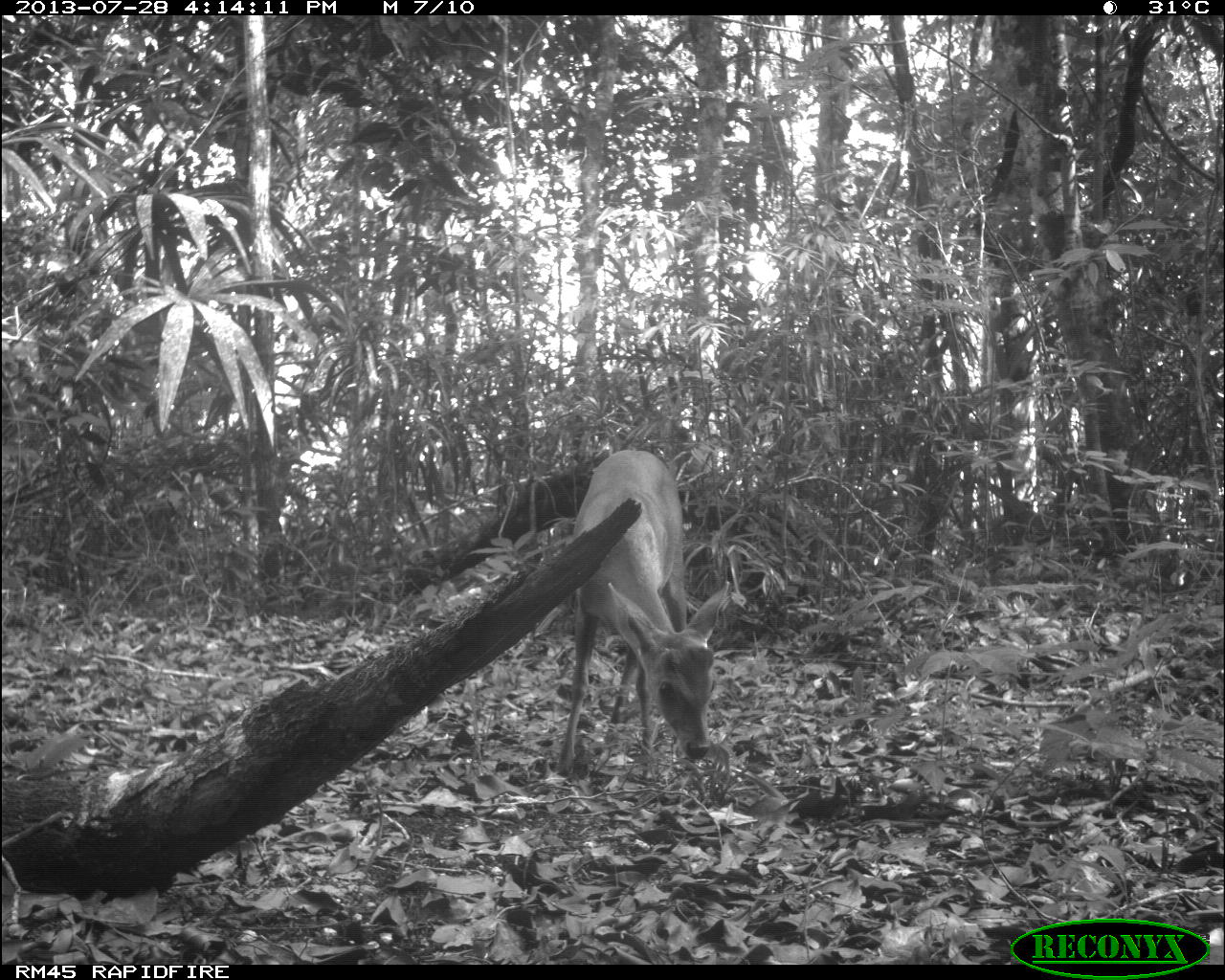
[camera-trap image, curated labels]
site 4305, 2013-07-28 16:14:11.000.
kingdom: Animalia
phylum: Chordata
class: Mammalia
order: Artiodactyla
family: Cervidae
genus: Mazama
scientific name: Mazama temama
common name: central american red brocket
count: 1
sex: male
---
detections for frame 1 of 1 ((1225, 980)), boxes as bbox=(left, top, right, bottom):
mazama temama: bbox=(553, 447, 733, 777)